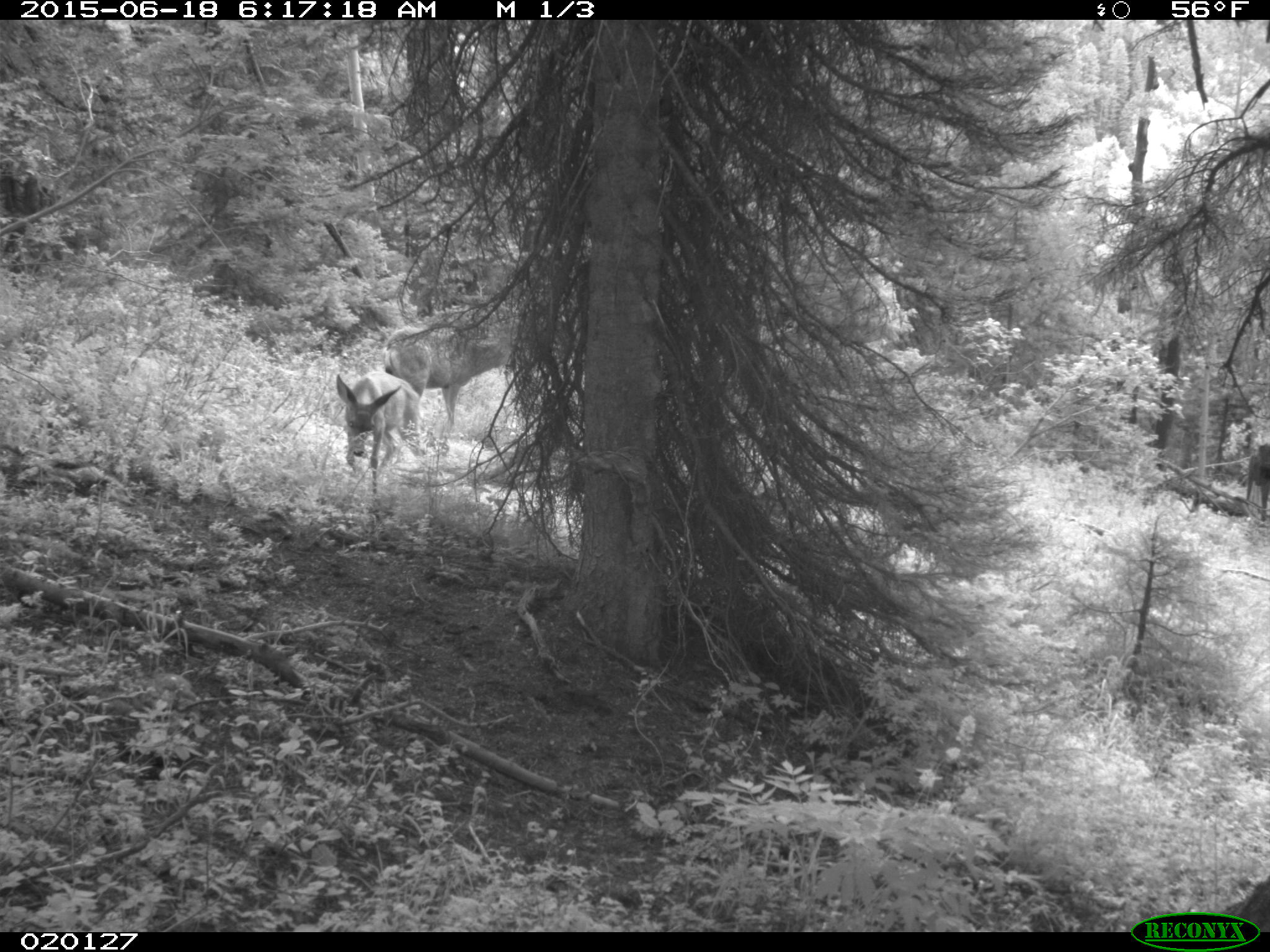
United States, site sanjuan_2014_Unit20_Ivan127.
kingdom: Animalia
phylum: Chordata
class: Mammalia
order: Artiodactyla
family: Cervidae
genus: Odocoileus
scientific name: Odocoileus hemionus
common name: mule deer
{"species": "Odocoileus hemionus (mule deer)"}